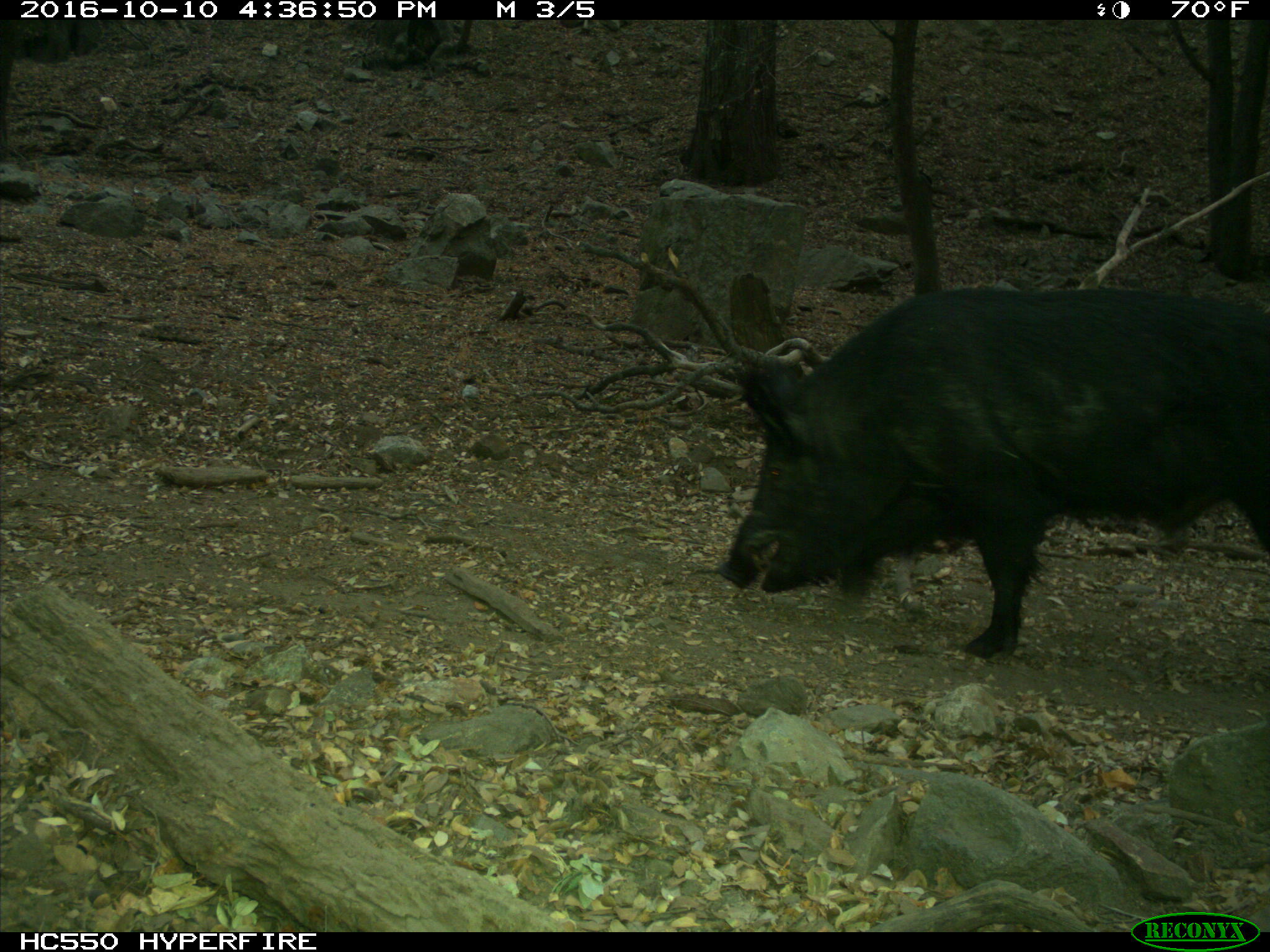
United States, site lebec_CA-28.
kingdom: Animalia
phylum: Chordata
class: Mammalia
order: Artiodactyla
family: Suidae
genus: Sus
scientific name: Sus scrofa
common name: wild boar